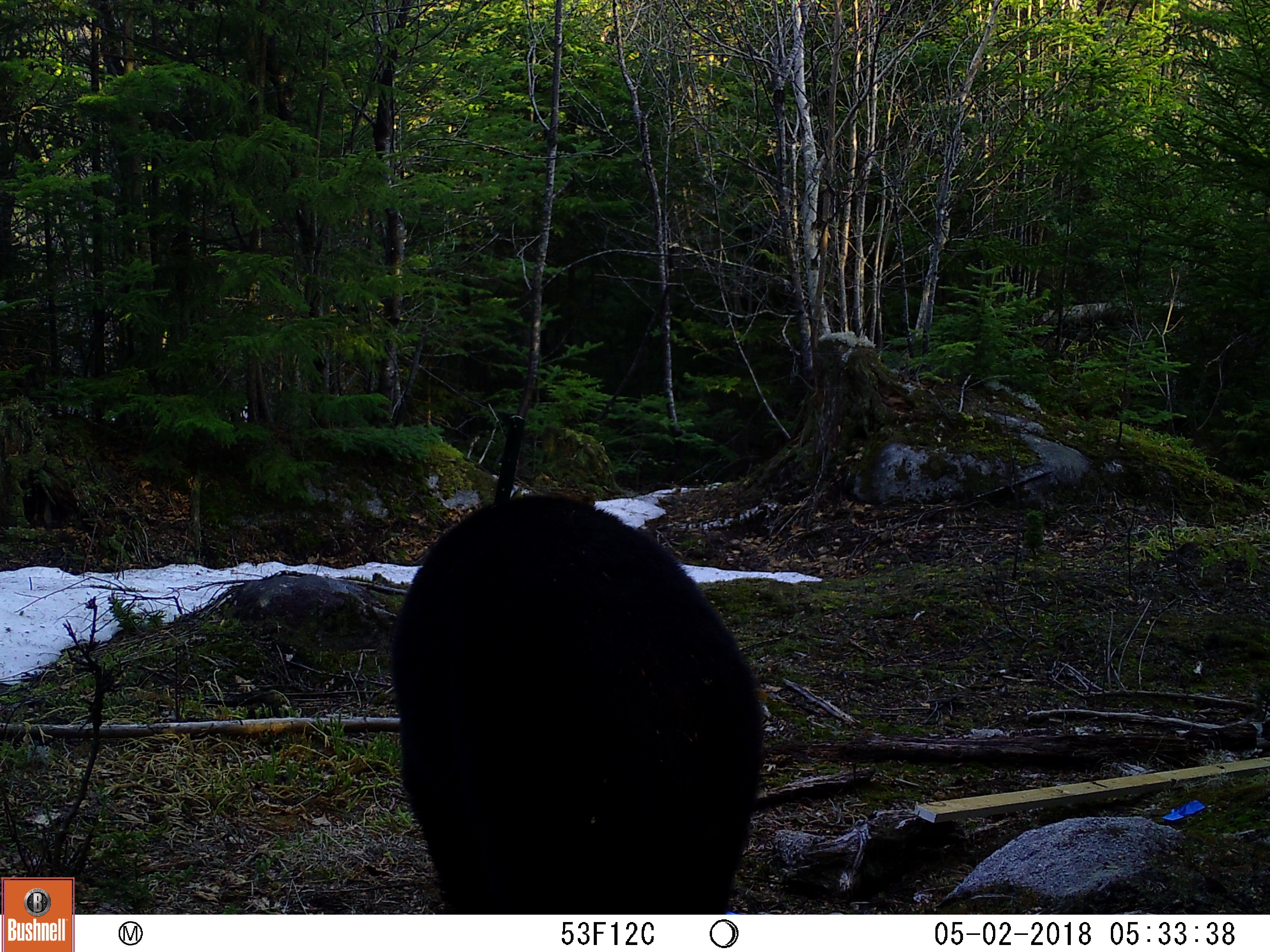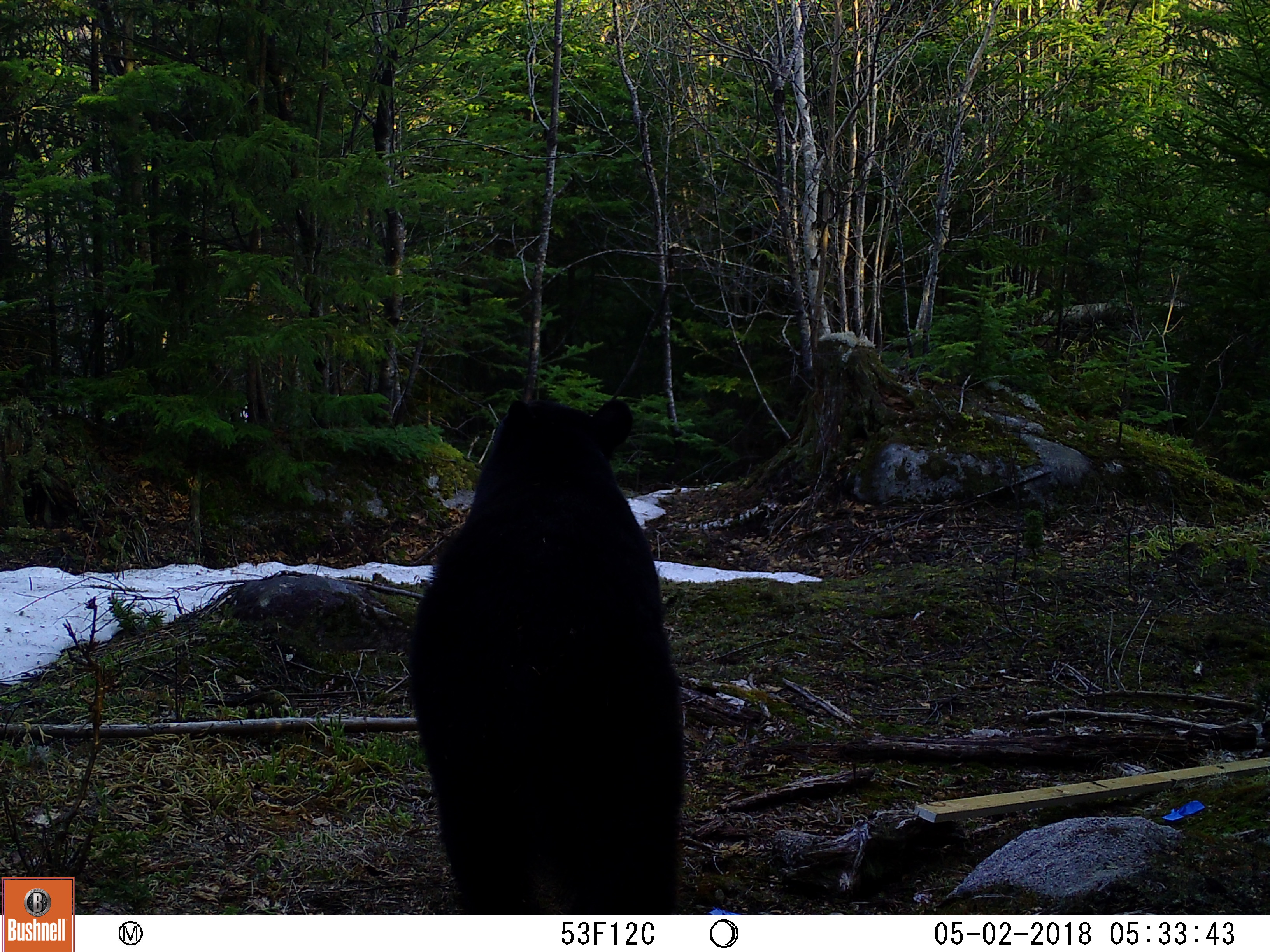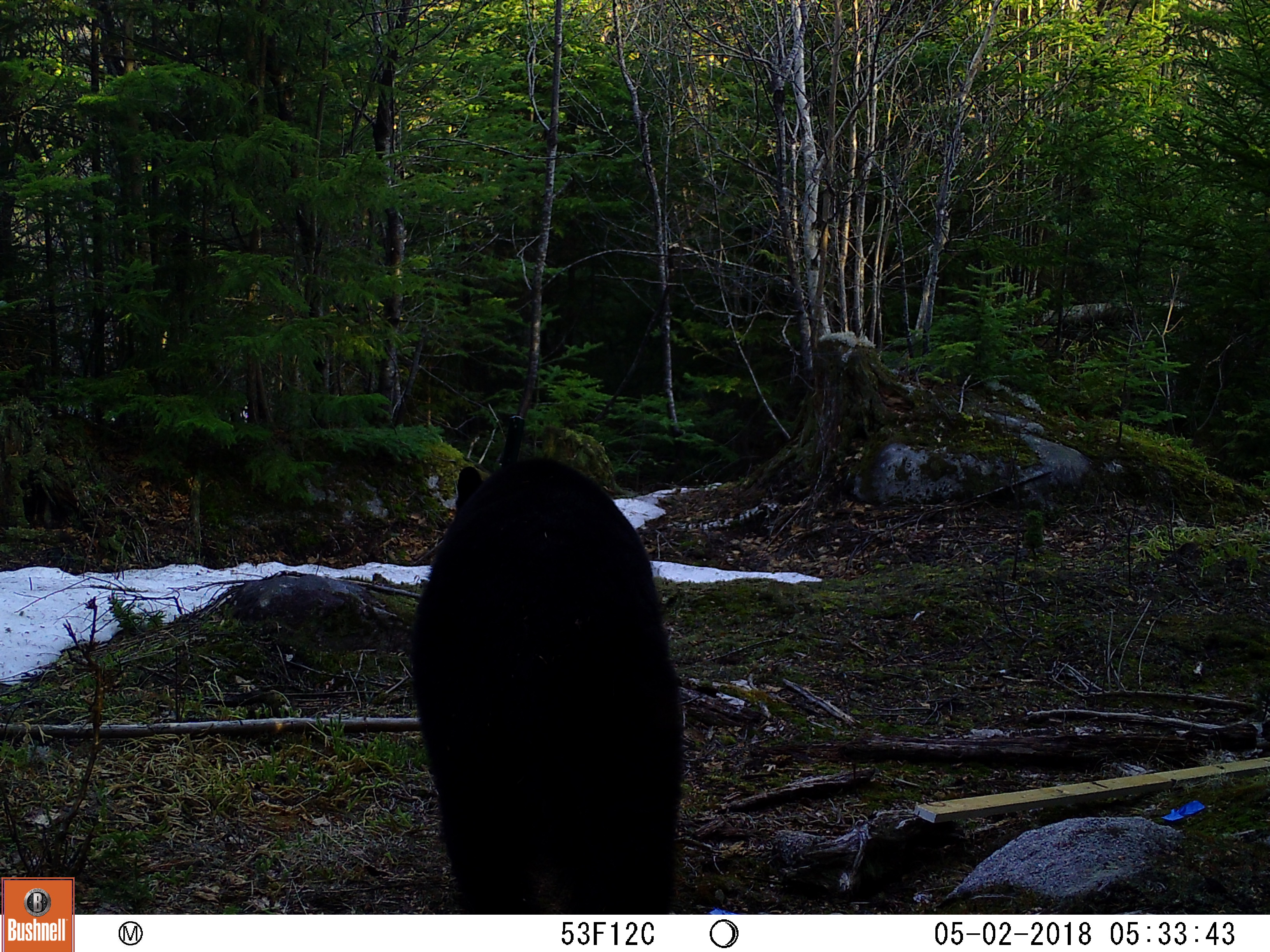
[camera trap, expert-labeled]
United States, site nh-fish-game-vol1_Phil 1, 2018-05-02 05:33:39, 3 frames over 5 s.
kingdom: Animalia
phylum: Chordata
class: Mammalia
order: Carnivora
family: Ursidae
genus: Ursus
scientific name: Ursus americanus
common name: black bear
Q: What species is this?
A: Black bear (Ursus americanus).